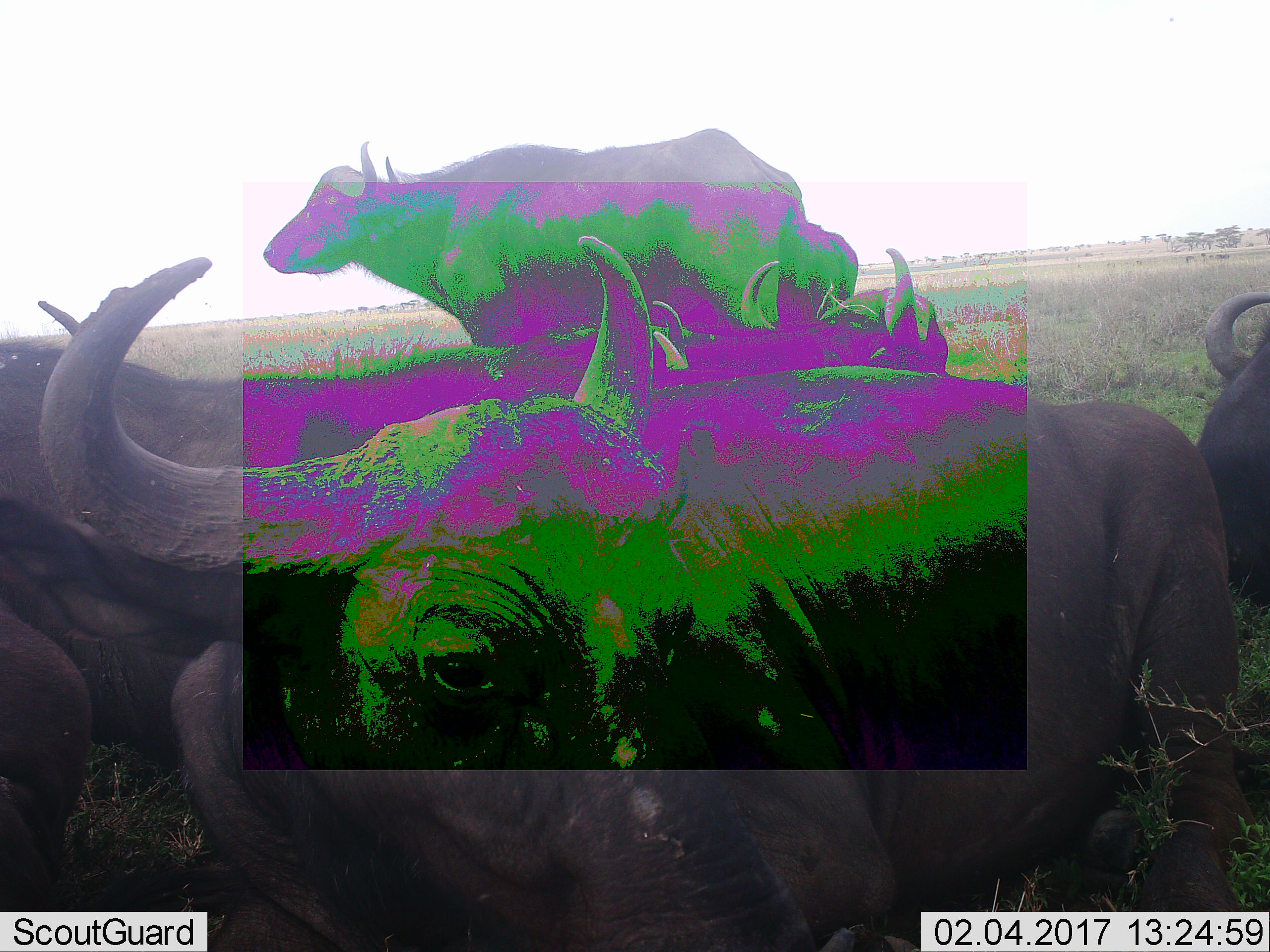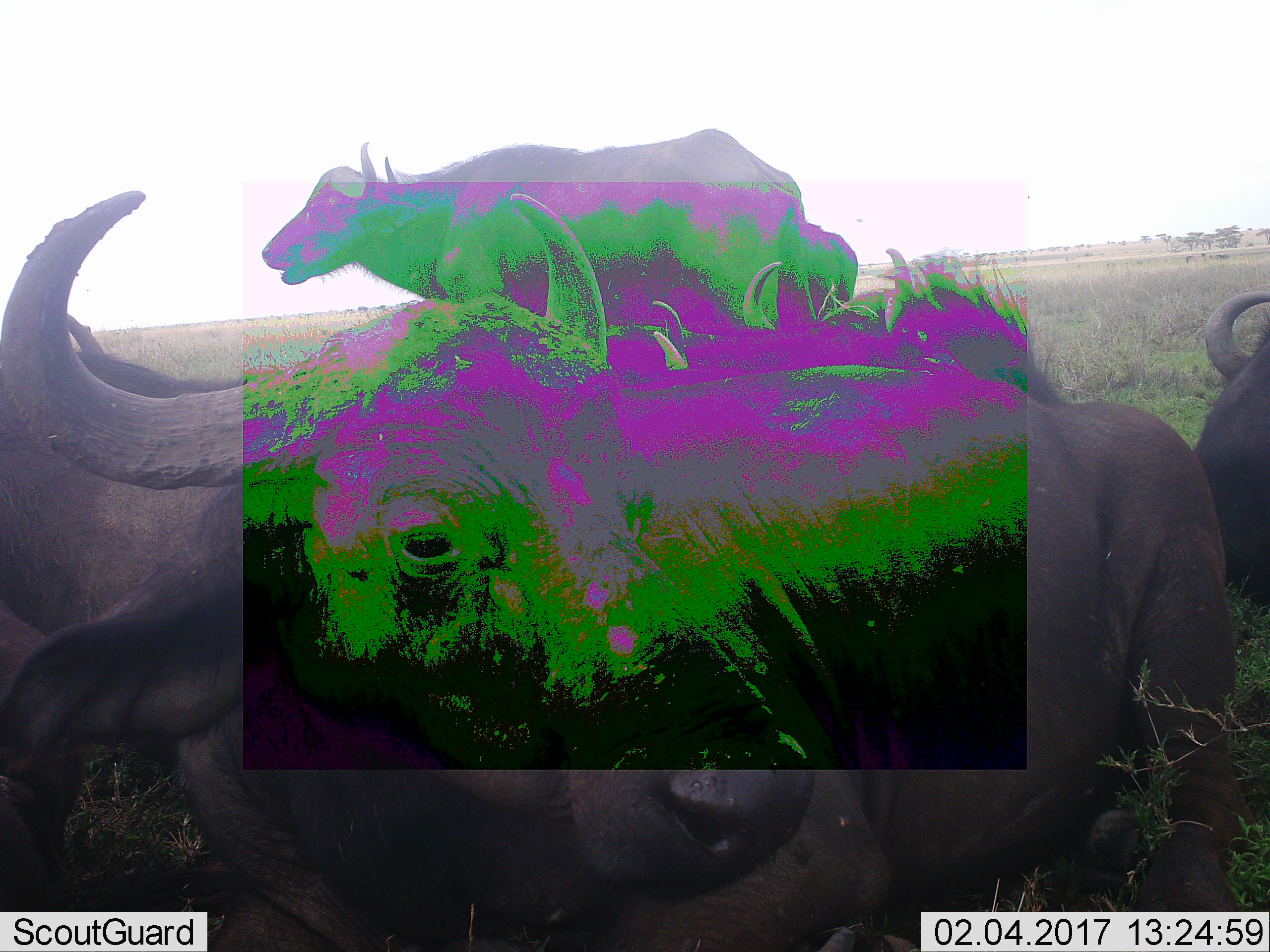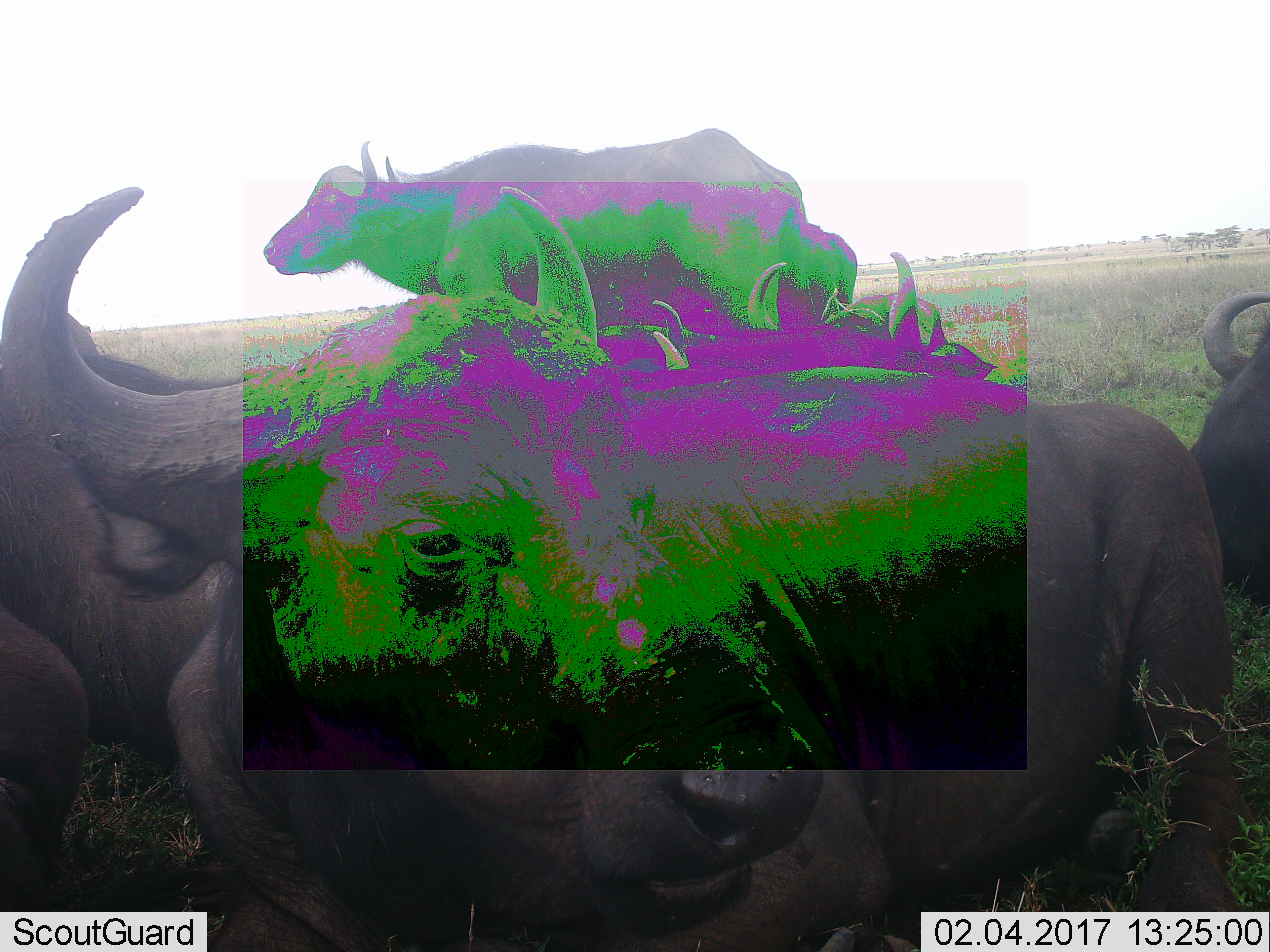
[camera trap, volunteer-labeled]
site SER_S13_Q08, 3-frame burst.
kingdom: Animalia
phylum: Chordata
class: Mammalia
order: Artiodactyla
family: Bovidae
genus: Syncerus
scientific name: Syncerus caffer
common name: african buffalo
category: buffalo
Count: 4.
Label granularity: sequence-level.